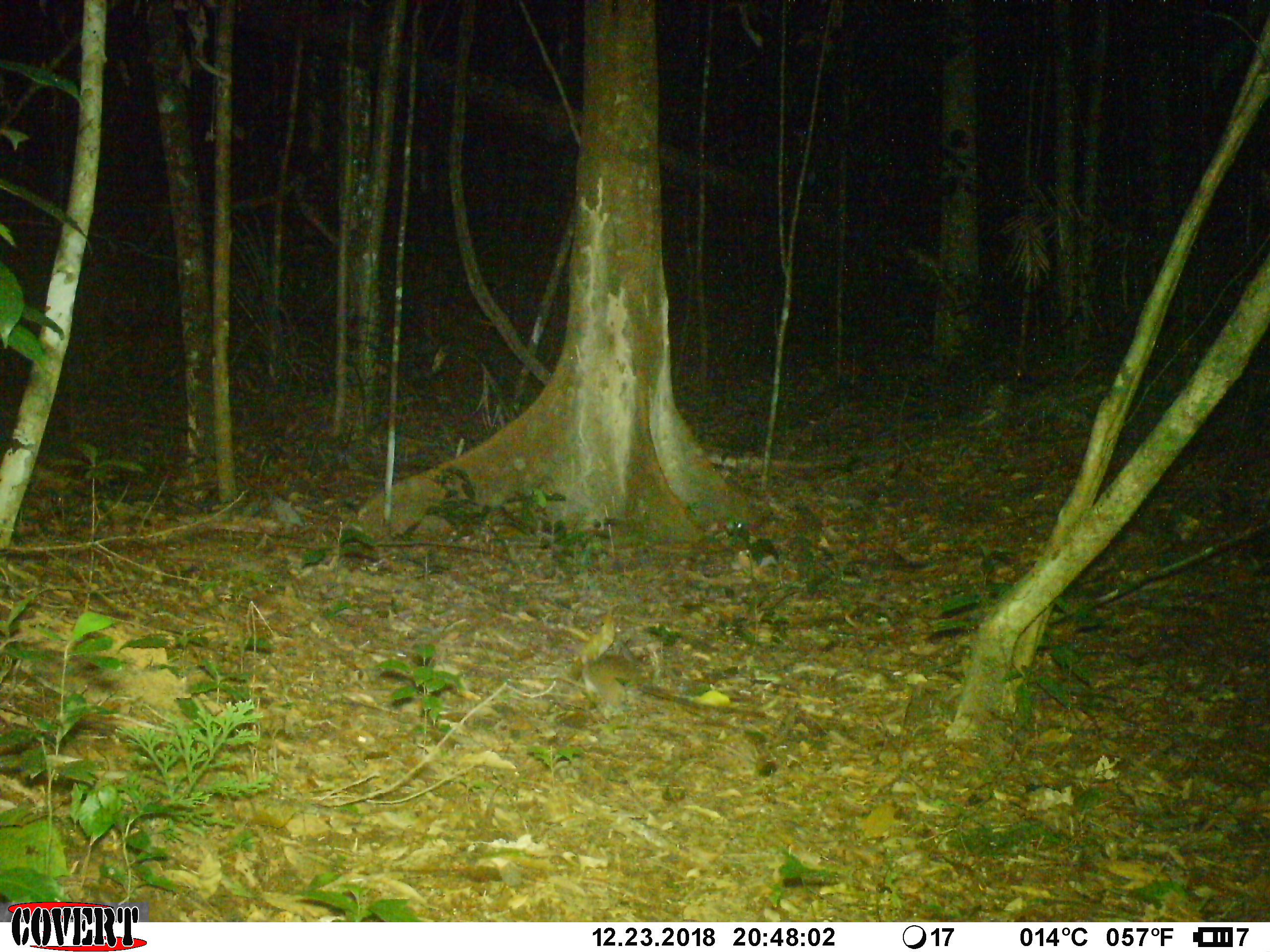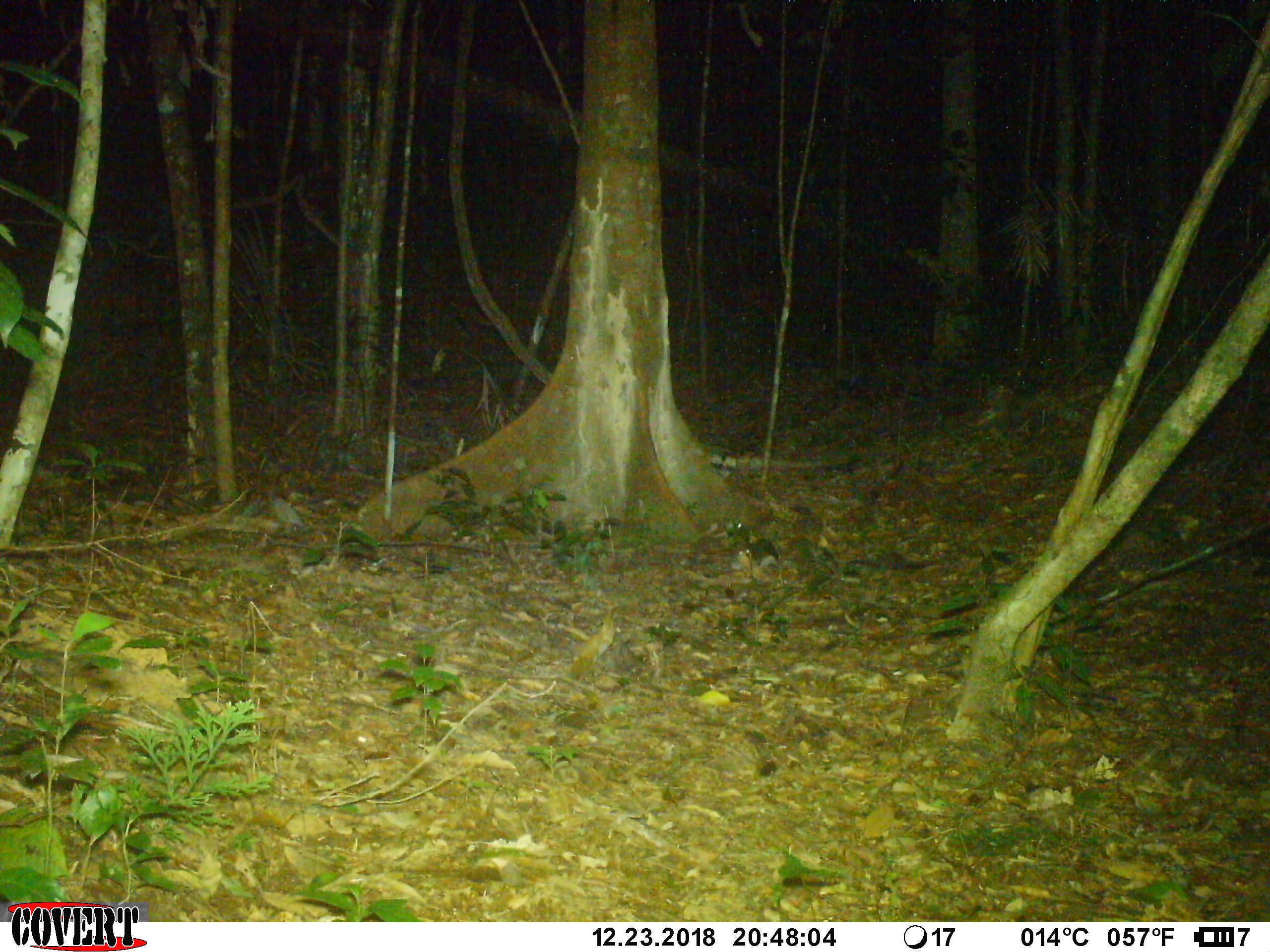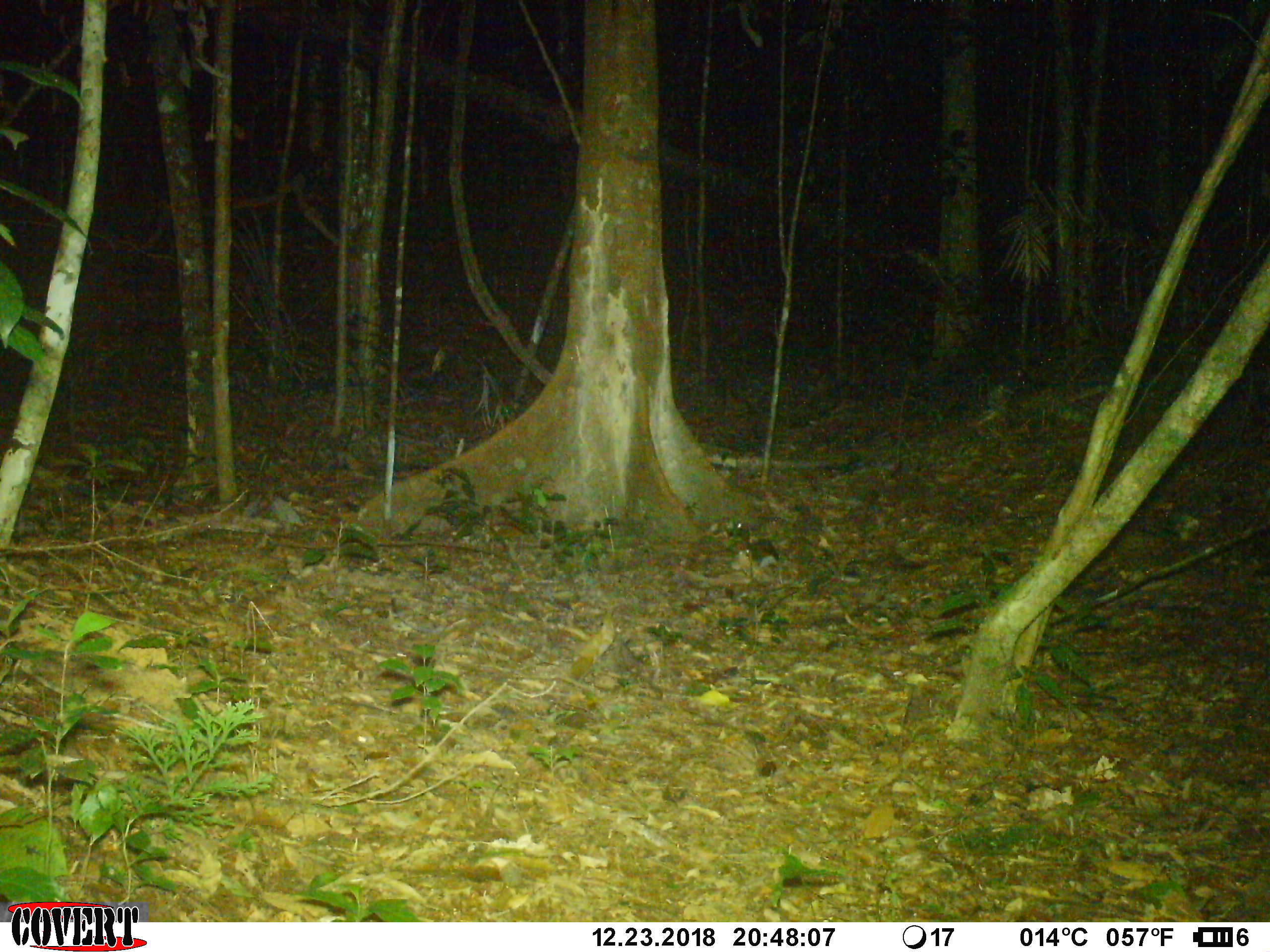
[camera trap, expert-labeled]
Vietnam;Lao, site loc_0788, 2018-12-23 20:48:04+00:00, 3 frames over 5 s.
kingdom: Animalia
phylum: Chordata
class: Mammalia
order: Rodentia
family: Muridae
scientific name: Muridae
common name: old-world mice and rats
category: unidentified murid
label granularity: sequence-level